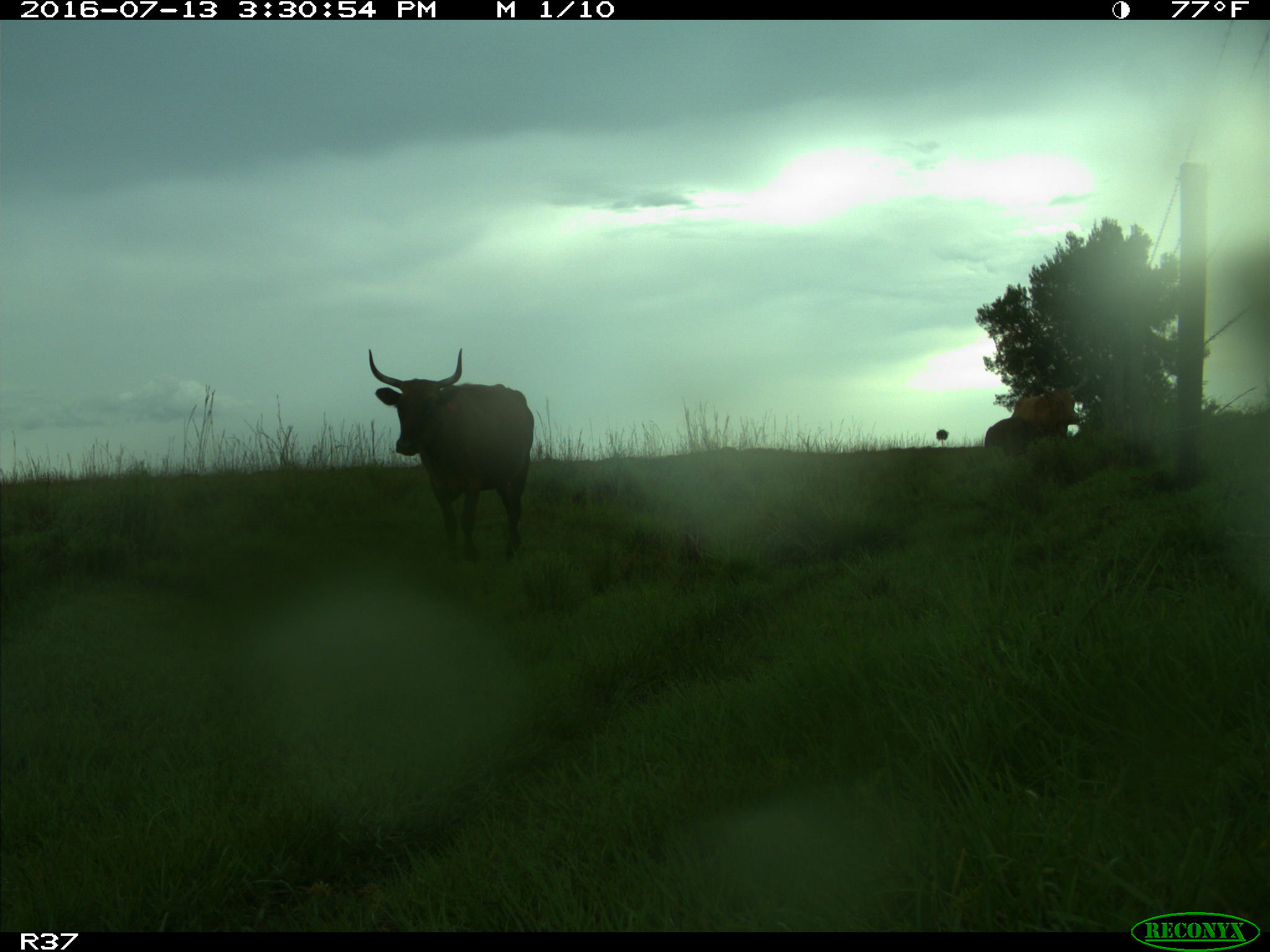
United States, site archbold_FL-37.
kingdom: Animalia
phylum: Chordata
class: Mammalia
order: Artiodactyla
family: Bovidae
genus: Bos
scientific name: Bos taurus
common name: domestic cow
Bos taurus (domestic cow).